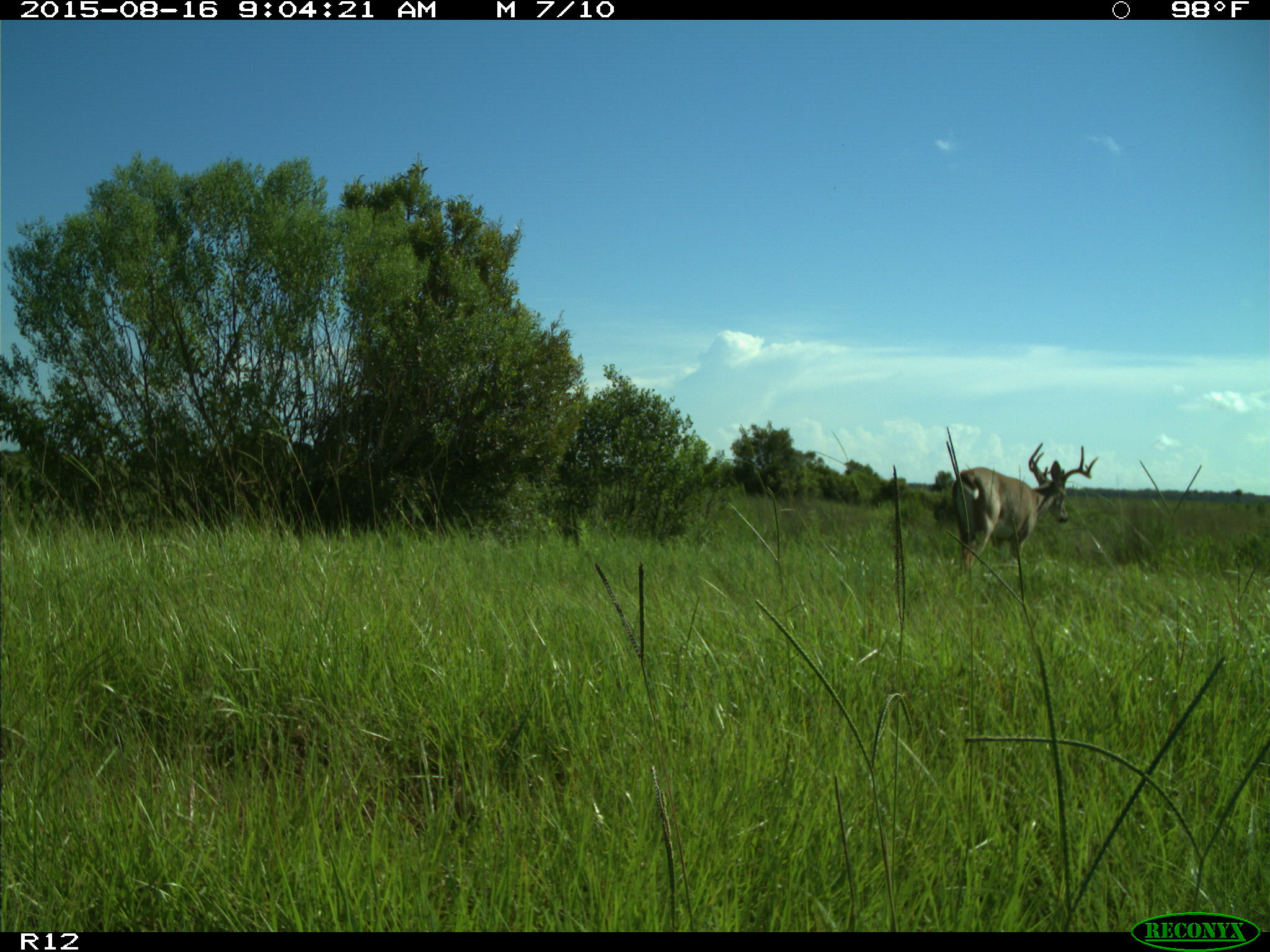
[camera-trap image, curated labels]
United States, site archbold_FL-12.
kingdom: Animalia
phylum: Chordata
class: Mammalia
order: Artiodactyla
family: Cervidae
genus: Odocoileus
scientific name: Odocoileus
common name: deer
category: unidentified deer